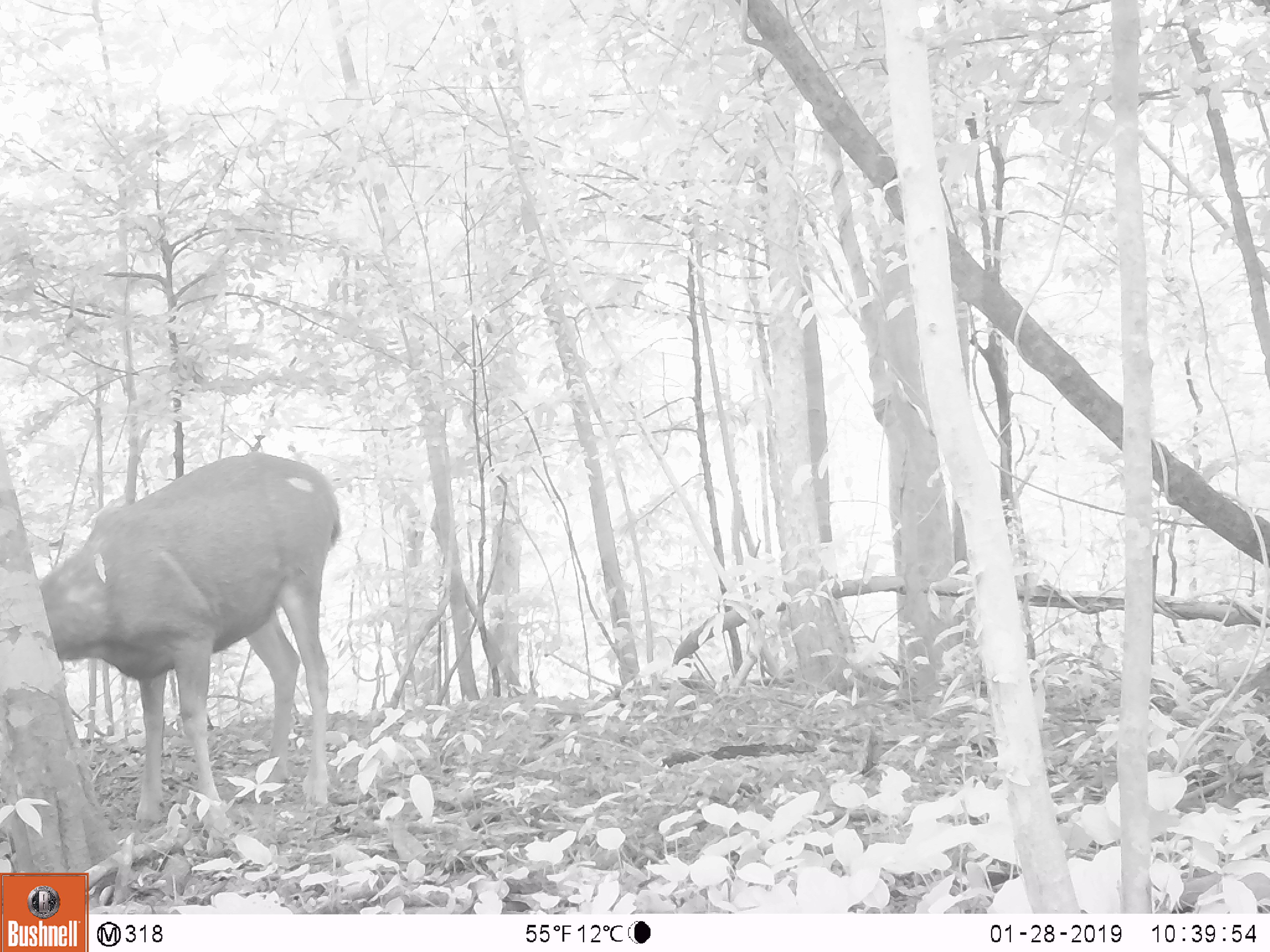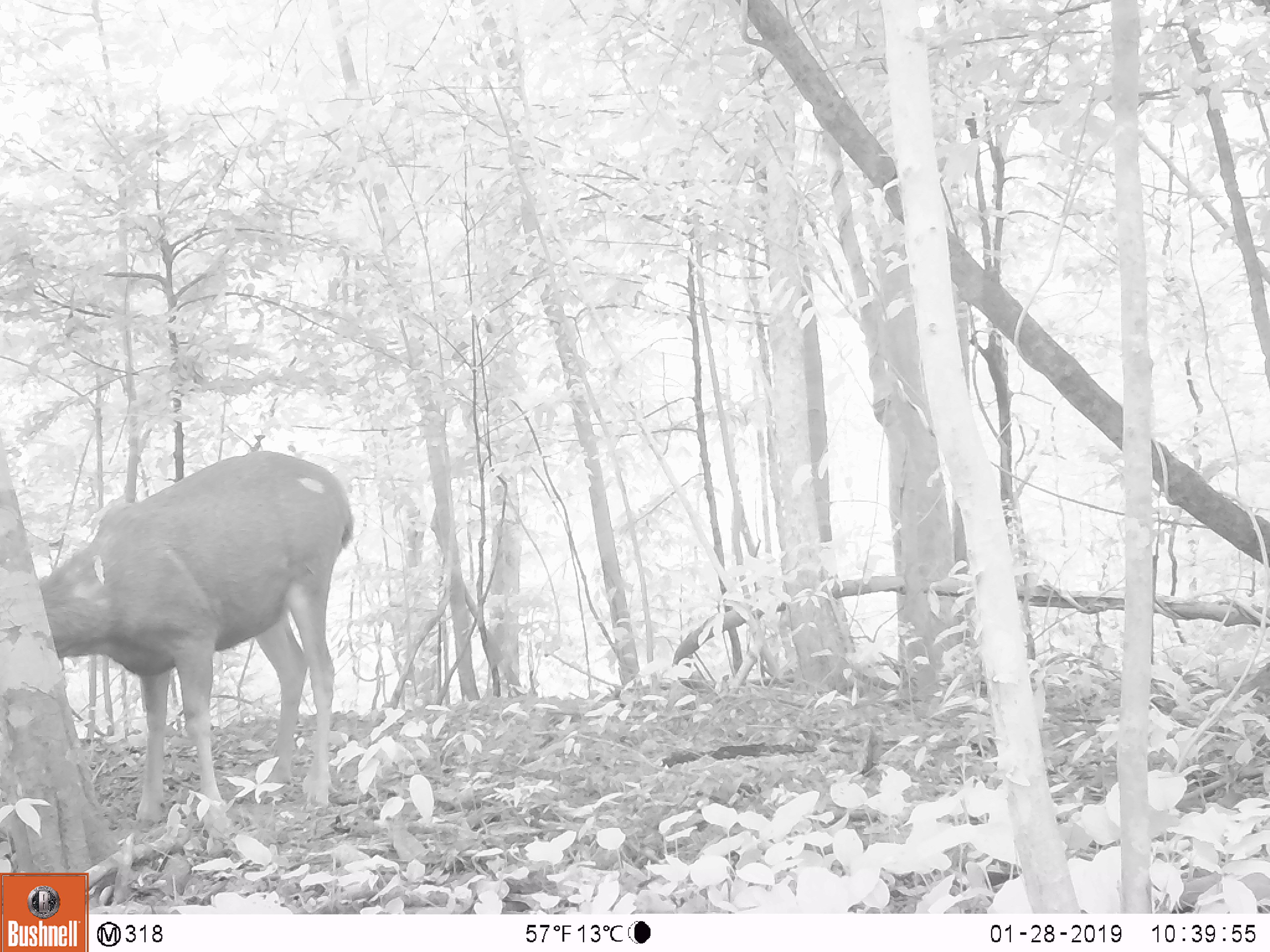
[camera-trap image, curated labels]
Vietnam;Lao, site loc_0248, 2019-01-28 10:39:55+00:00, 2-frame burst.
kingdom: Animalia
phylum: Chordata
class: Mammalia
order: Artiodactyla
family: Cervidae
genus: Rusa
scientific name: Rusa unicolor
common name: sambar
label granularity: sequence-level